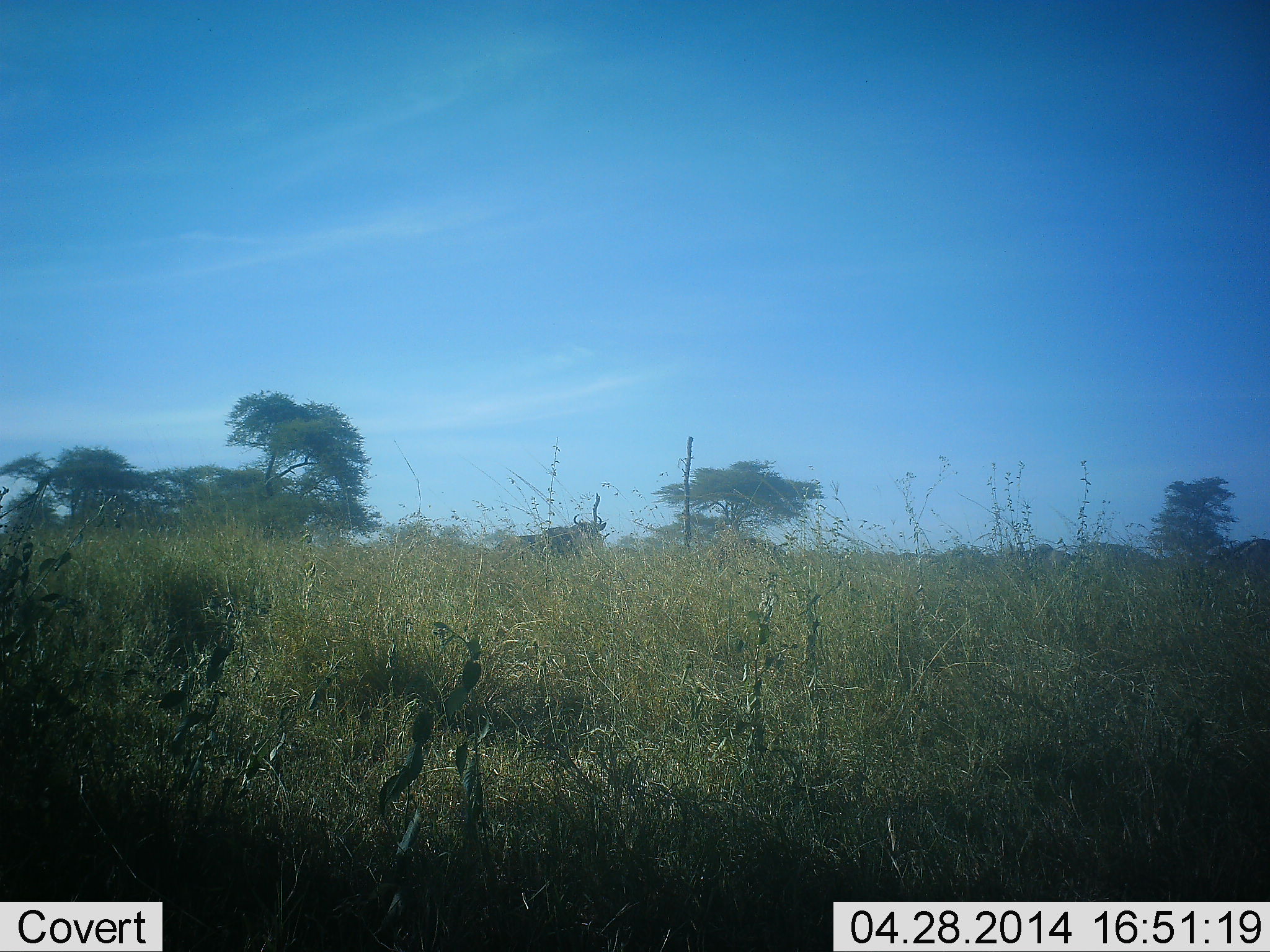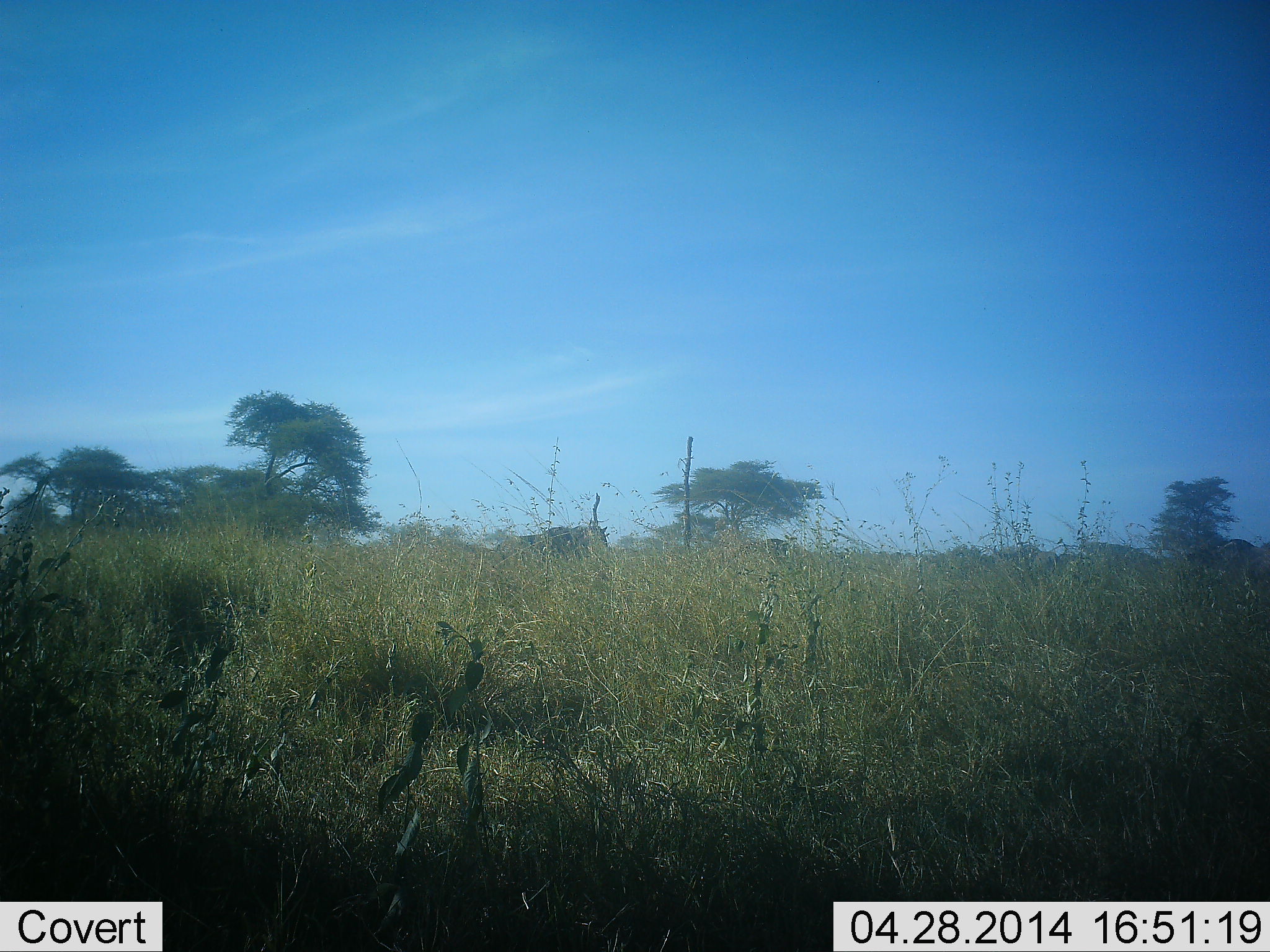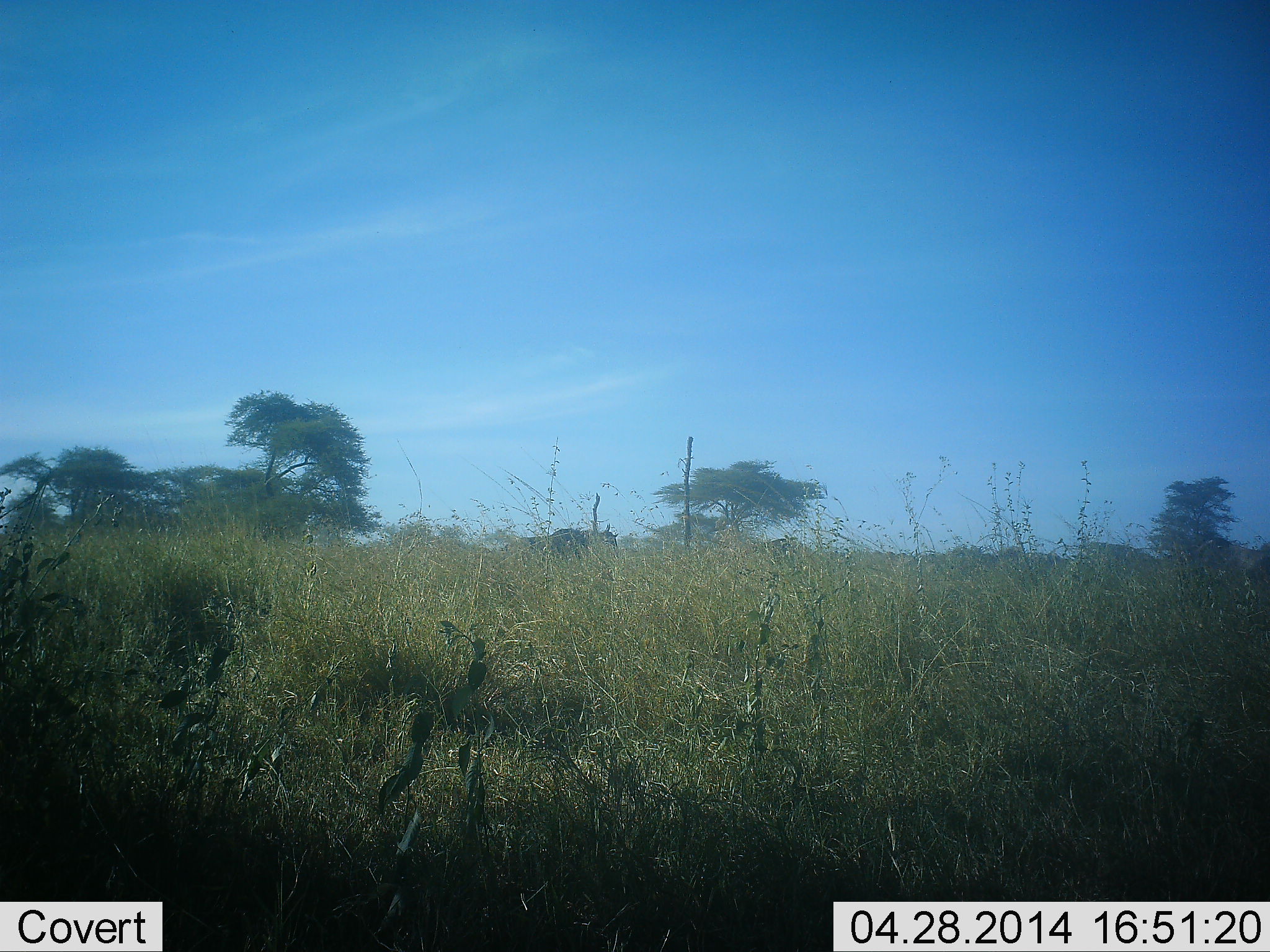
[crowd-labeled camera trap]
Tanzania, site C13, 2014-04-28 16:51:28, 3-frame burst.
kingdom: Animalia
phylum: Chordata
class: Mammalia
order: Artiodactyla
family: Bovidae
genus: Connochaetes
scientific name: Connochaetes taurinus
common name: blue wildebeest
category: wildebeest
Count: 6.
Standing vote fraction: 40%.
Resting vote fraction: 0%.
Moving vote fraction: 60%.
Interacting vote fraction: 0%.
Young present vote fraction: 0%.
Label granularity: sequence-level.